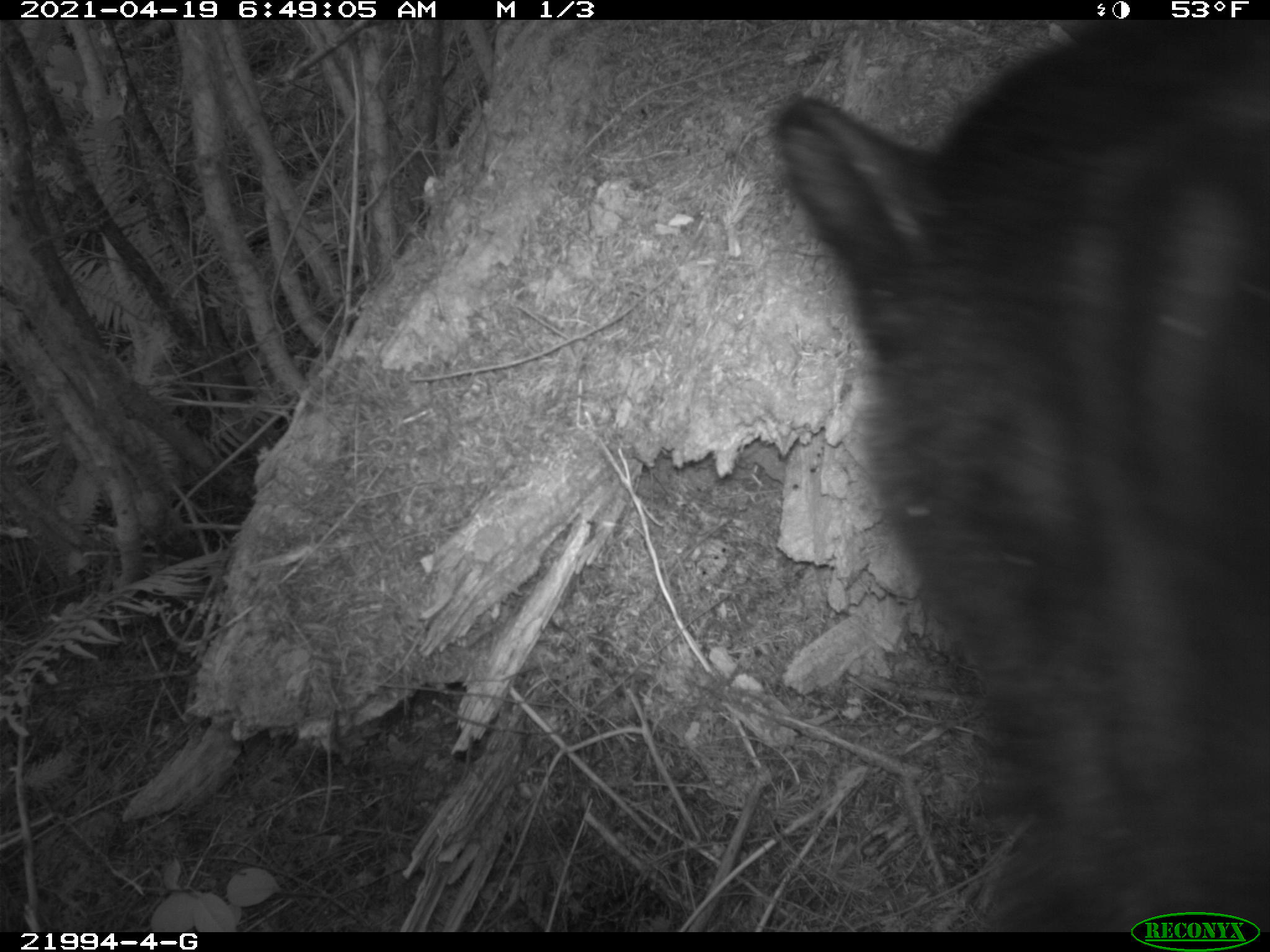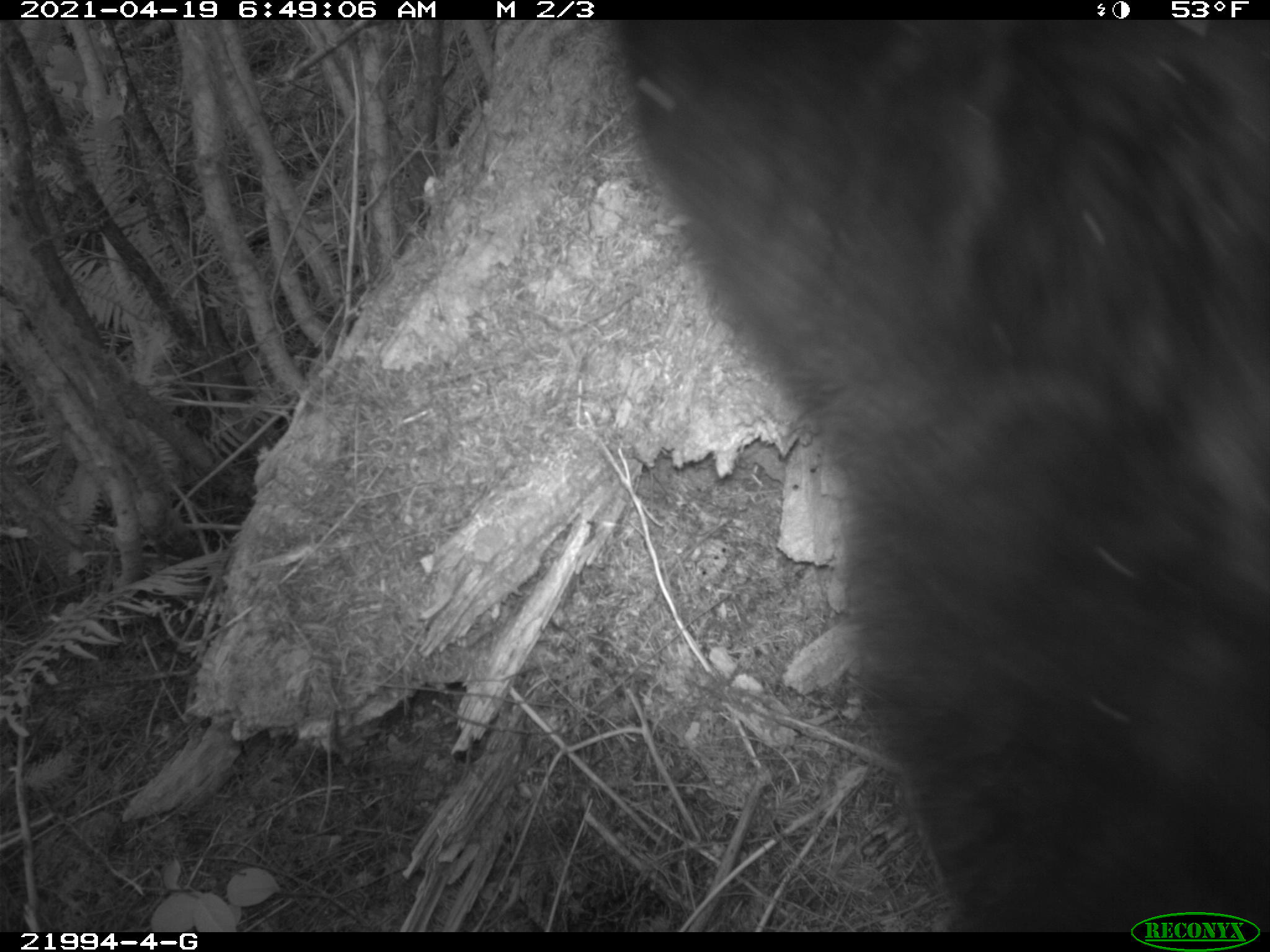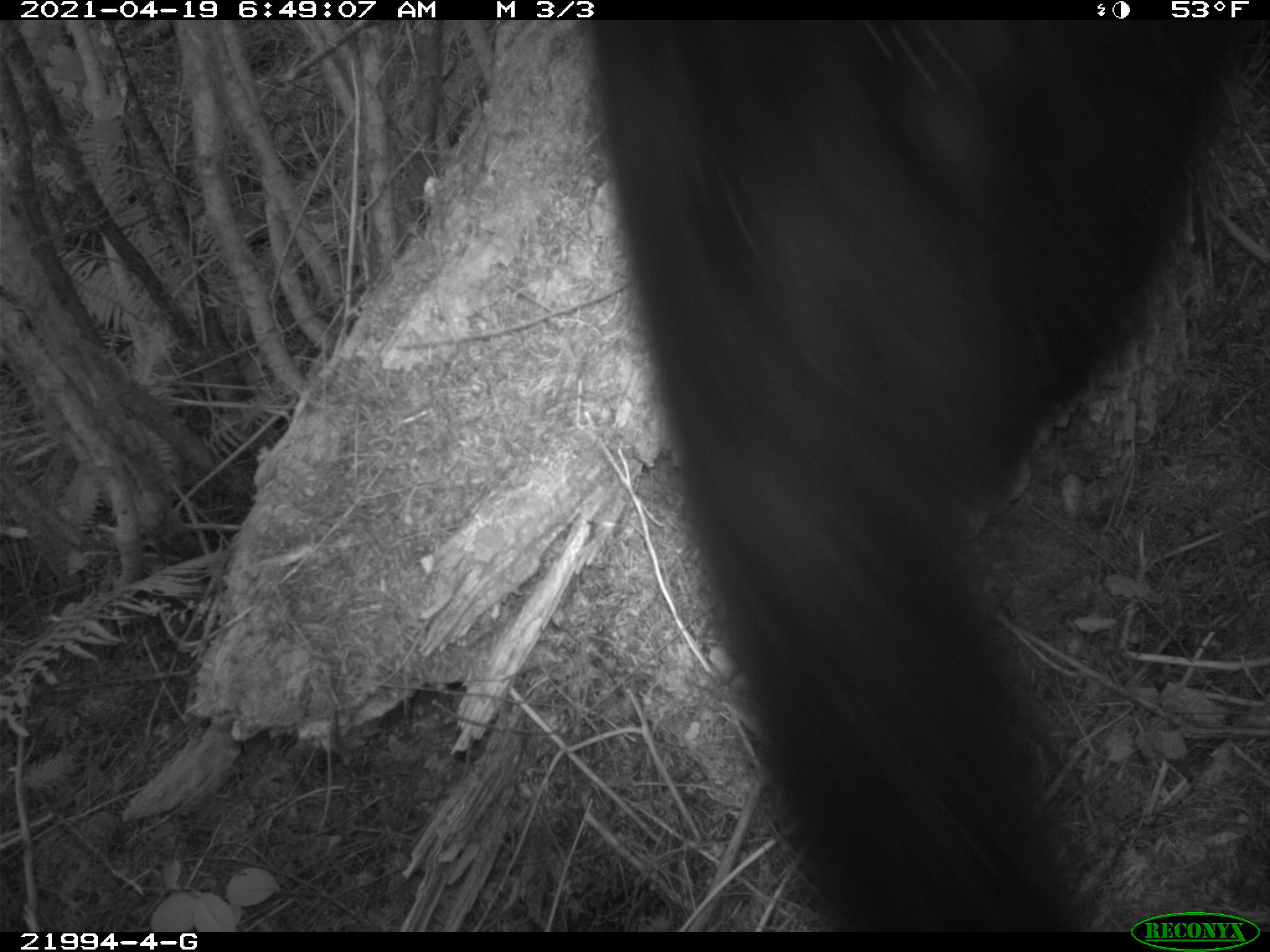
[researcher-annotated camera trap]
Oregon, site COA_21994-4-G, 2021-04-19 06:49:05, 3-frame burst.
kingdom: Animalia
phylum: Chordata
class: Mammalia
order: Carnivora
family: Ursidae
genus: Ursus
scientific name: Ursus americanus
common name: american black bear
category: black bear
Black bear (american black bear) (Ursus americanus).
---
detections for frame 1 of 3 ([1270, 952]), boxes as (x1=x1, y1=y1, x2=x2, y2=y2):
black bear: (x1=756, y1=25, x2=1262, y2=899)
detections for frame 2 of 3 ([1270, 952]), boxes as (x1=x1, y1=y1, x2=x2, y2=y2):
black bear: (x1=608, y1=25, x2=1262, y2=891)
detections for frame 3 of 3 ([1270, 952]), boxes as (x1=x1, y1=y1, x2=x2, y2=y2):
black bear: (x1=581, y1=19, x2=1249, y2=900)